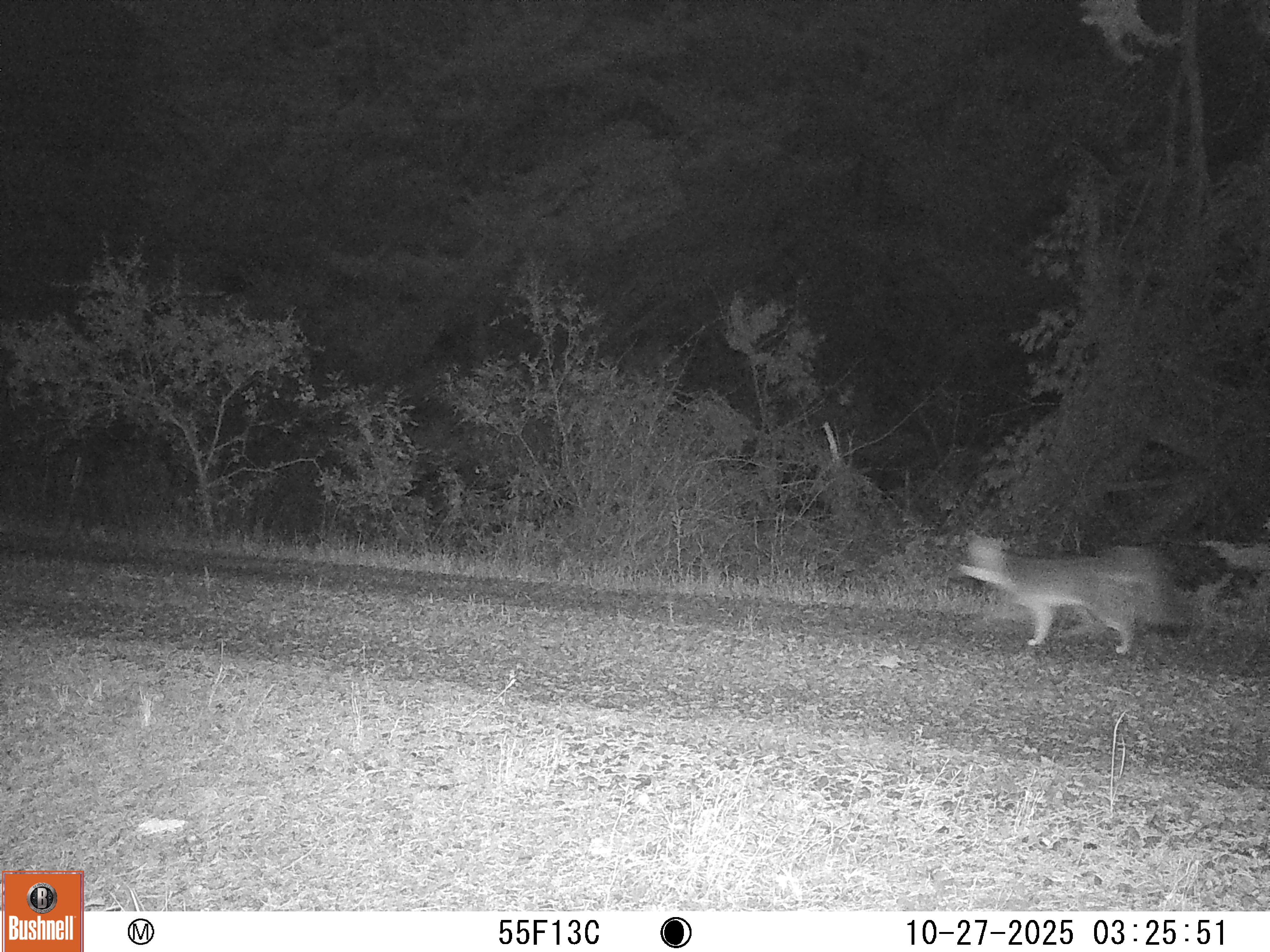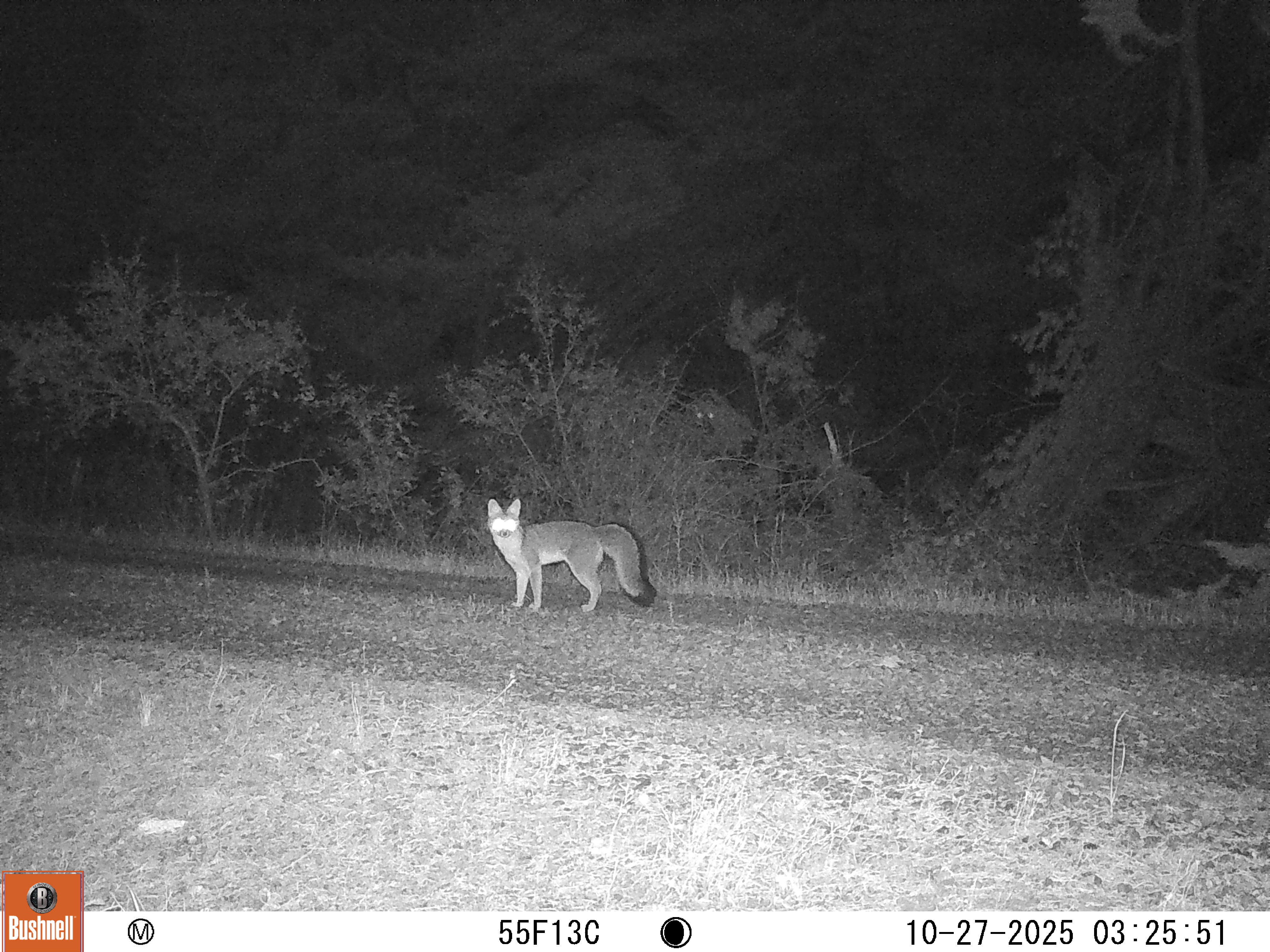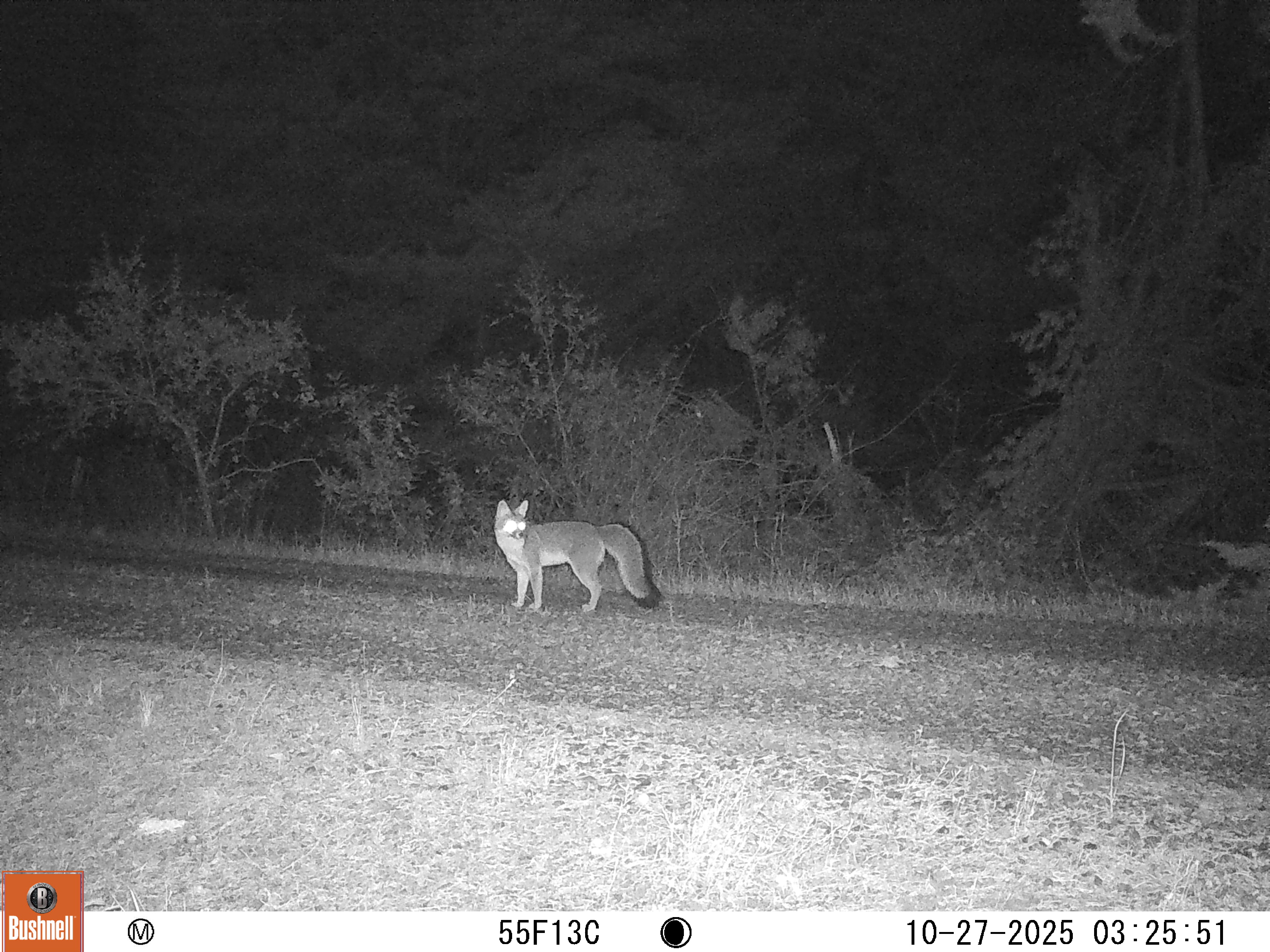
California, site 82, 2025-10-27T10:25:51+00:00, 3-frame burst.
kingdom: Animalia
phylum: Chordata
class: Mammalia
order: Carnivora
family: Canidae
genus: Urocyon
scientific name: Urocyon cinereoargenteus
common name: gray fox